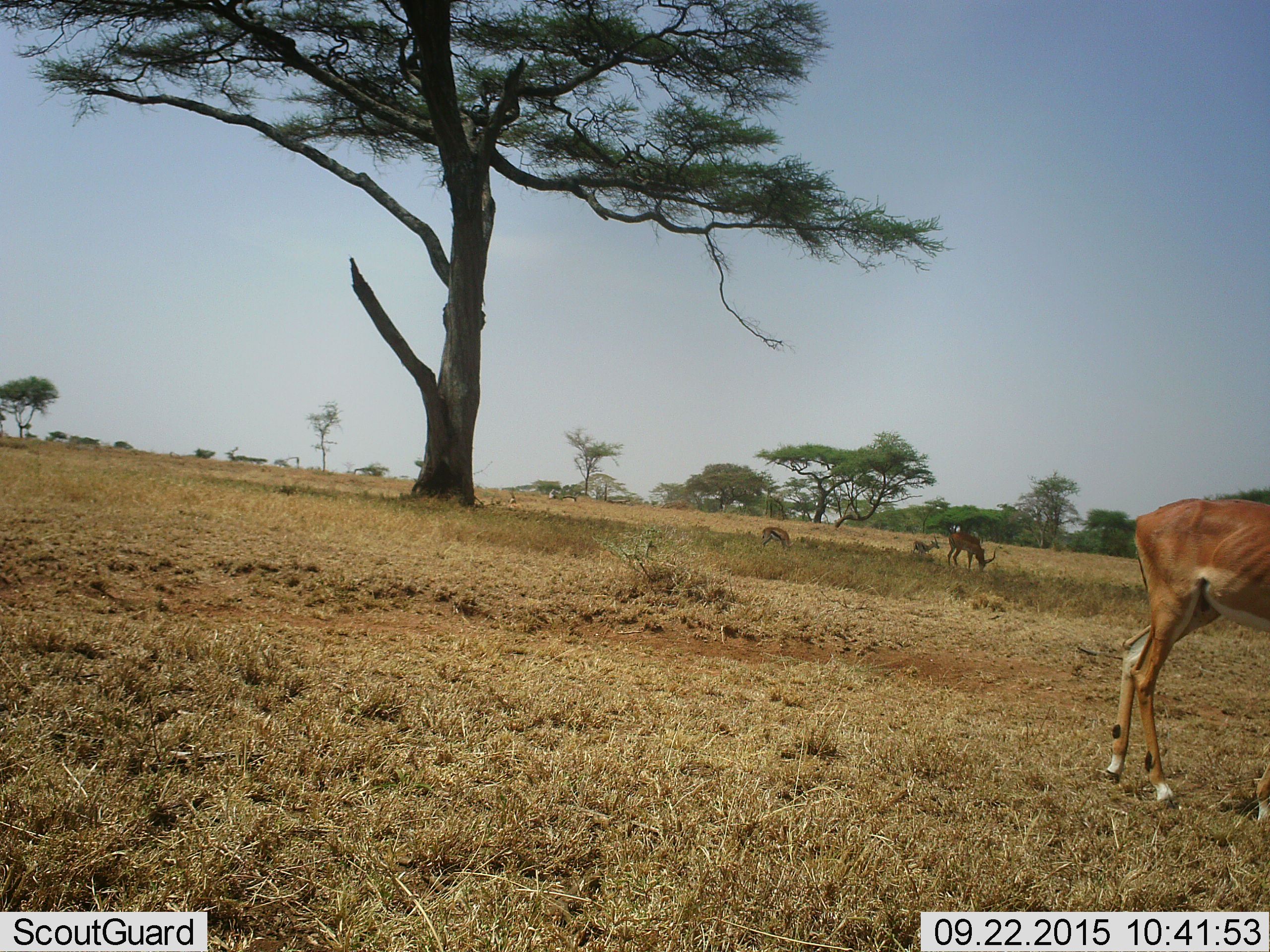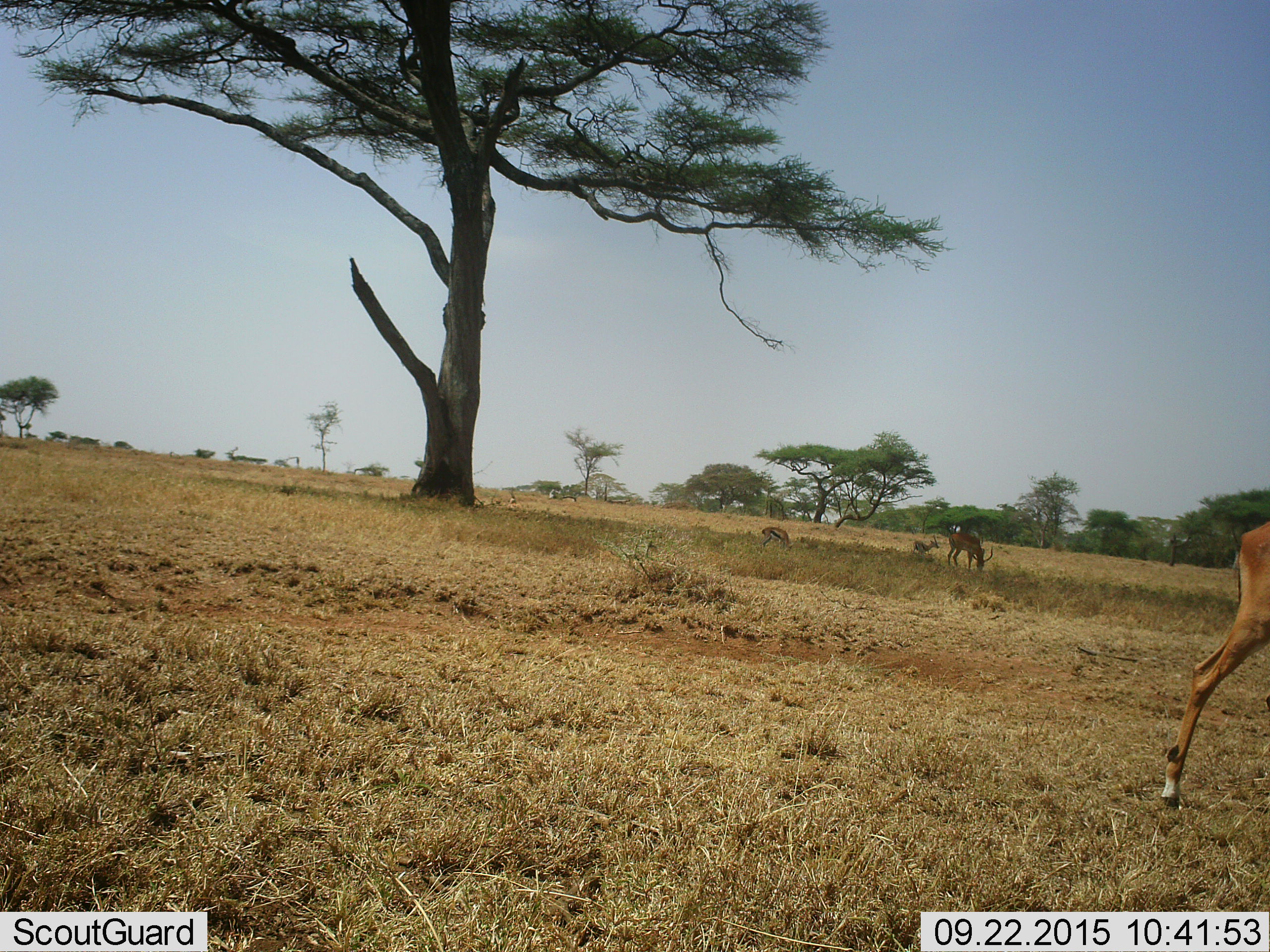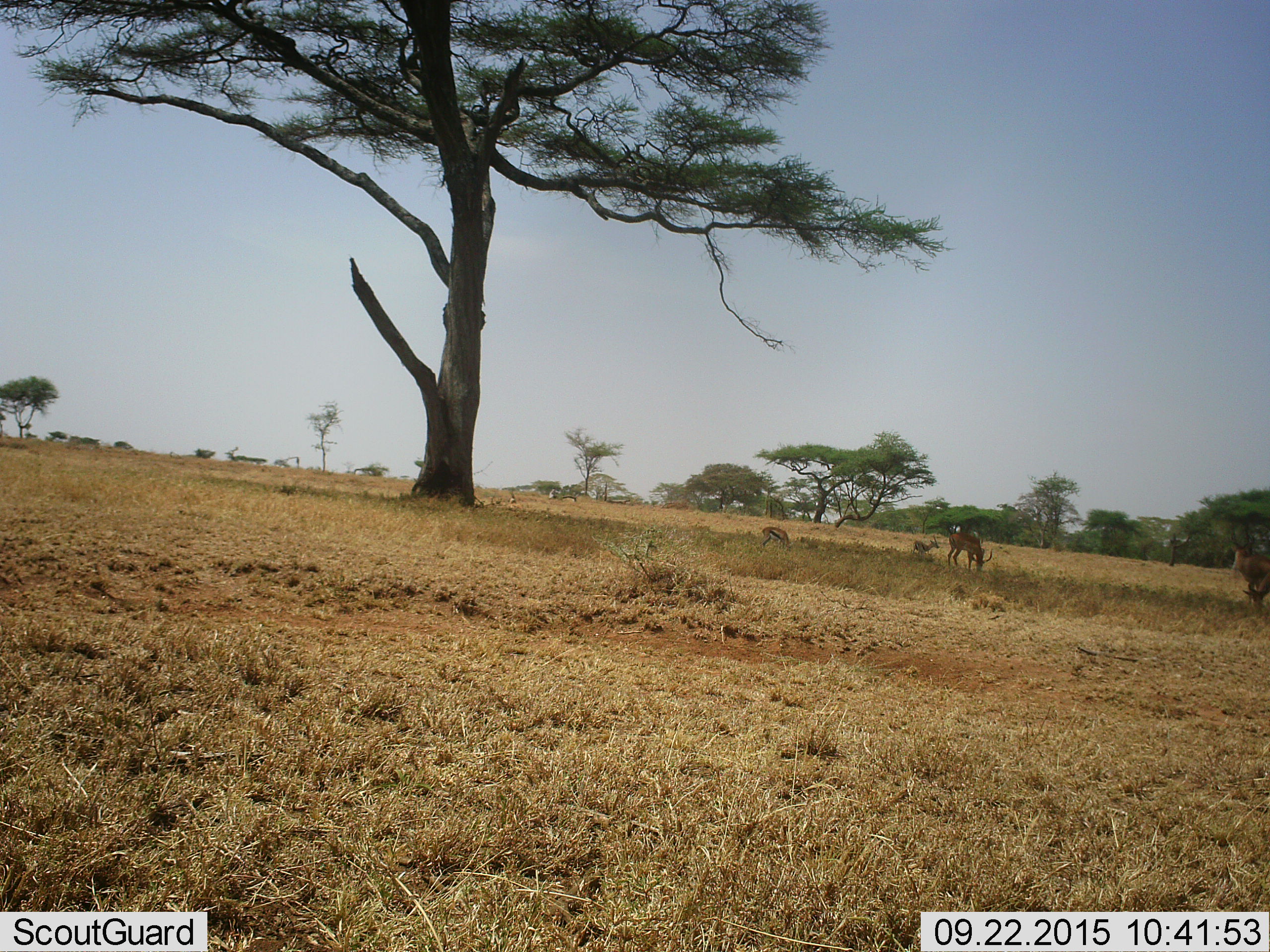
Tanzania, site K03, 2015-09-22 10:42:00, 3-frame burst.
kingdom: Animalia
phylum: Chordata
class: Mammalia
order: Artiodactyla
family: Bovidae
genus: Eudorcas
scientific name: Eudorcas thomsonii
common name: thomson's gazelle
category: gazellethomsons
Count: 2.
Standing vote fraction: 71%.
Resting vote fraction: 29%.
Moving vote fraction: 0%.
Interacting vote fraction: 0%.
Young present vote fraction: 0%.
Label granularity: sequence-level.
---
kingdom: Animalia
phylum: Chordata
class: Mammalia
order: Artiodactyla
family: Bovidae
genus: Aepyceros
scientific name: Aepyceros melampus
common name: impala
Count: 2.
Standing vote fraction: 75%.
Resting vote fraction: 0%.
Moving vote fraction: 75%.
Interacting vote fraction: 0%.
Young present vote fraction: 0%.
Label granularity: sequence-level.